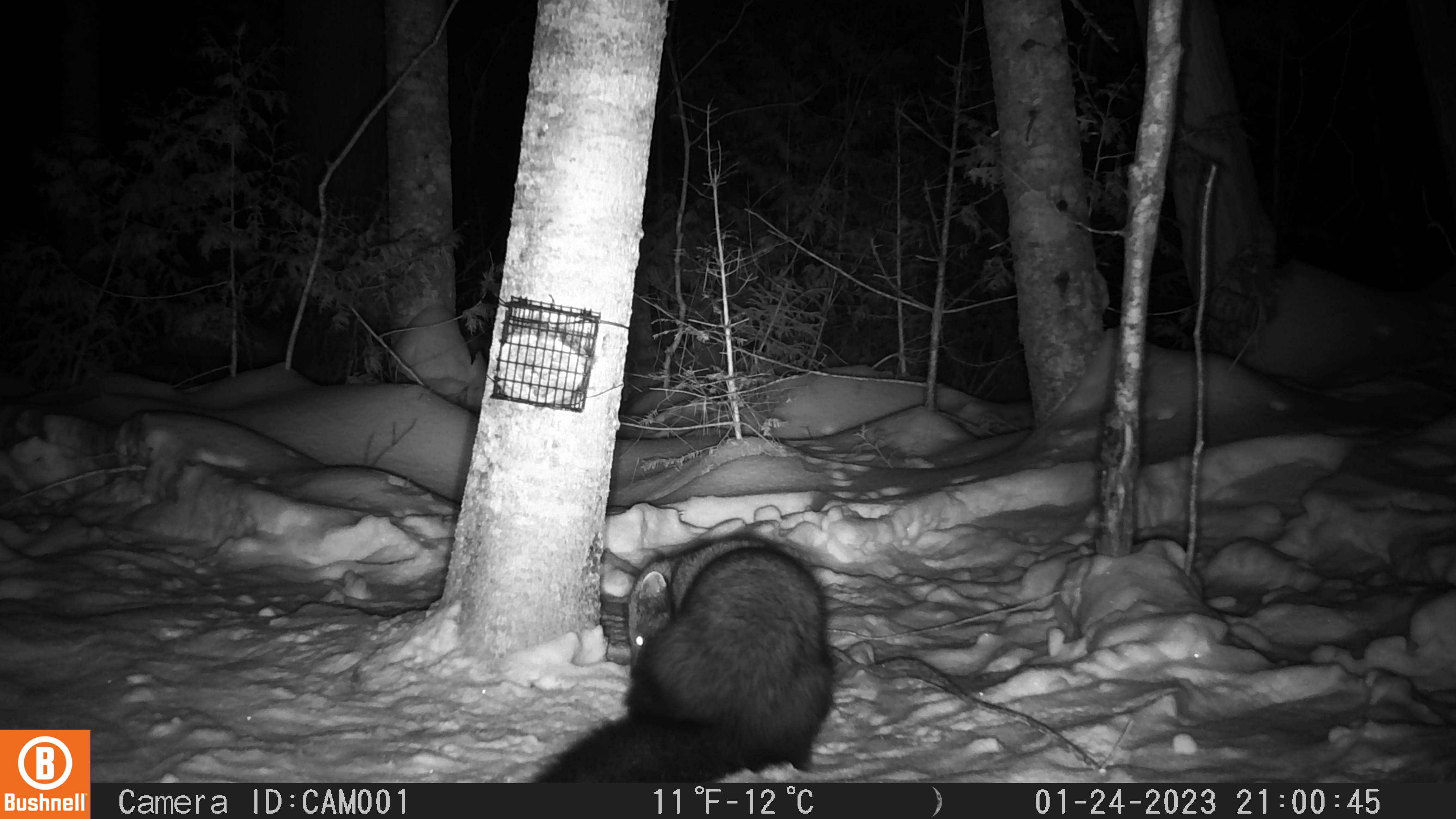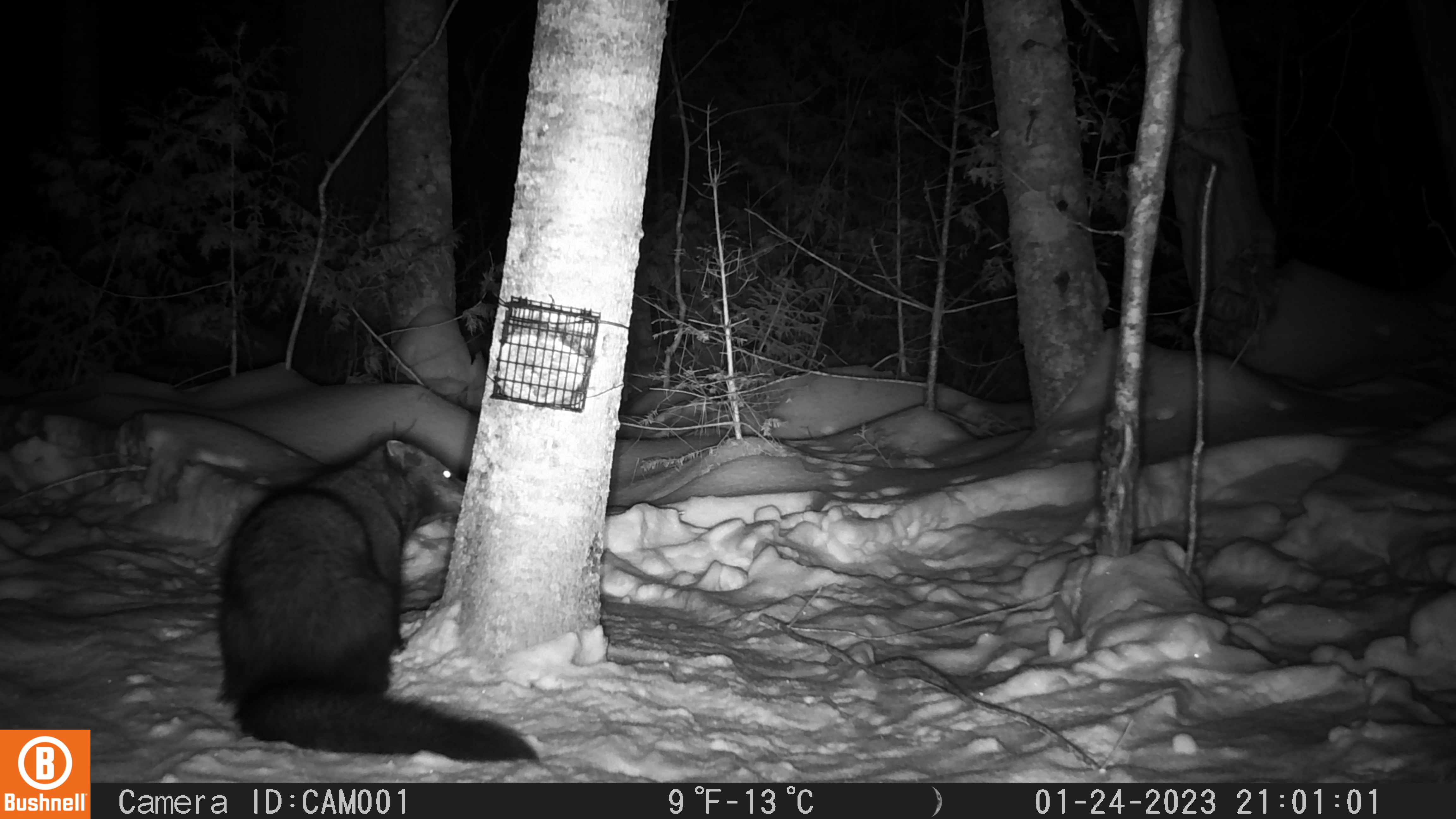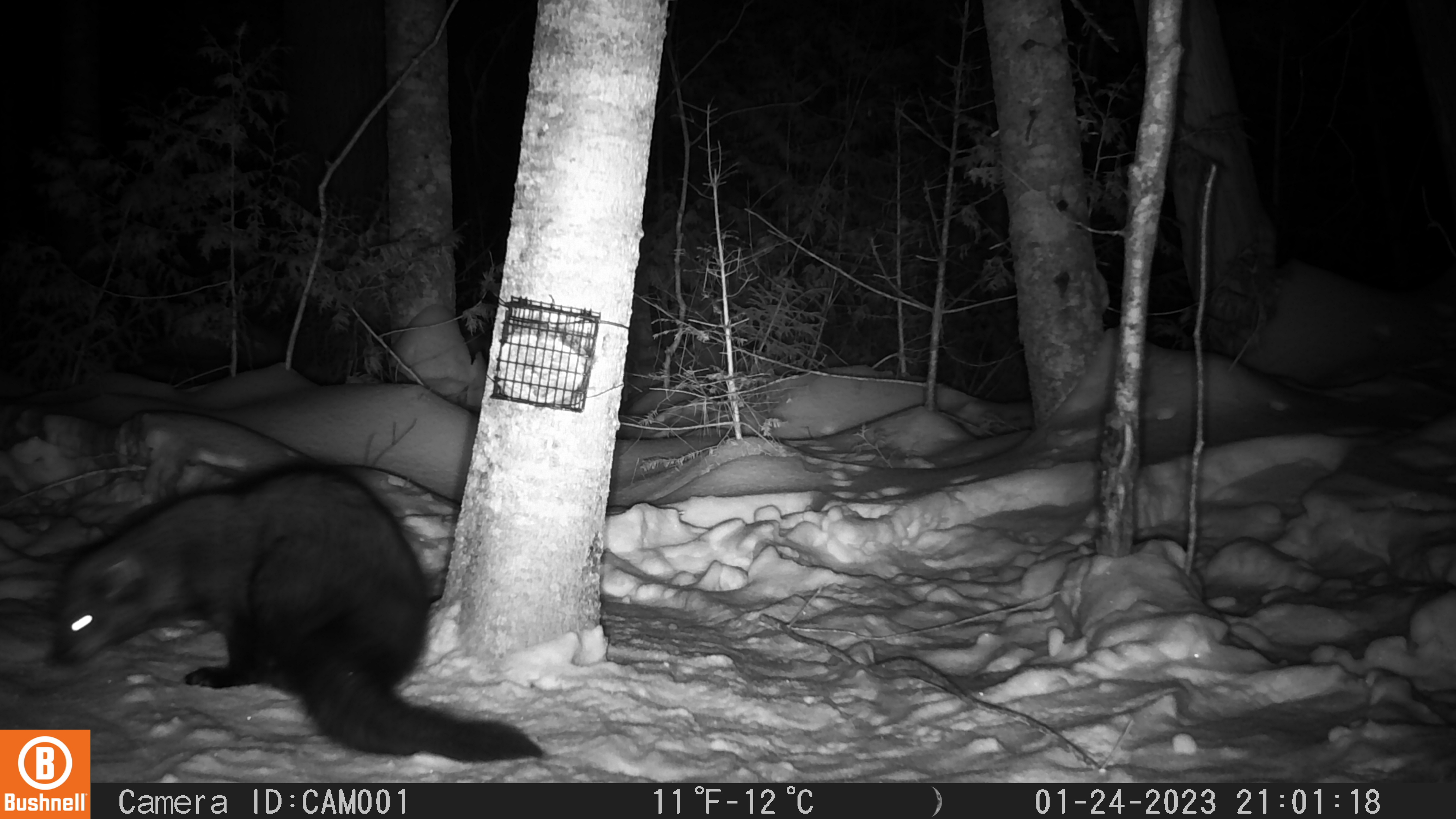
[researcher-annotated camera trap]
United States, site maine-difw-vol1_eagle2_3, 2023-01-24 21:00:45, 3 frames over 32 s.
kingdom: Animalia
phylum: Chordata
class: Mammalia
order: Carnivora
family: Mustelidae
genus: Pekania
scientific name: Pekania pennanti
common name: fisher